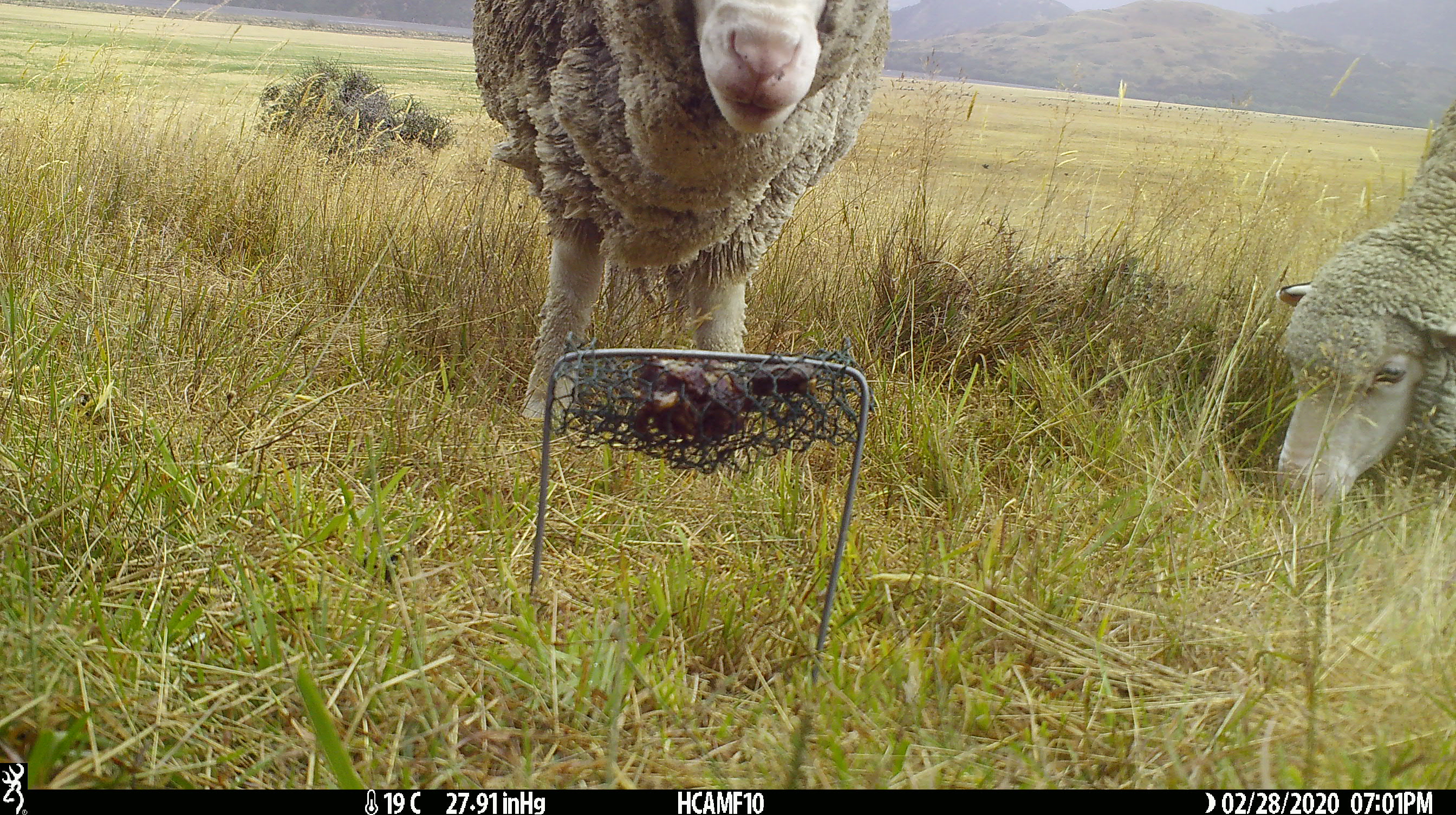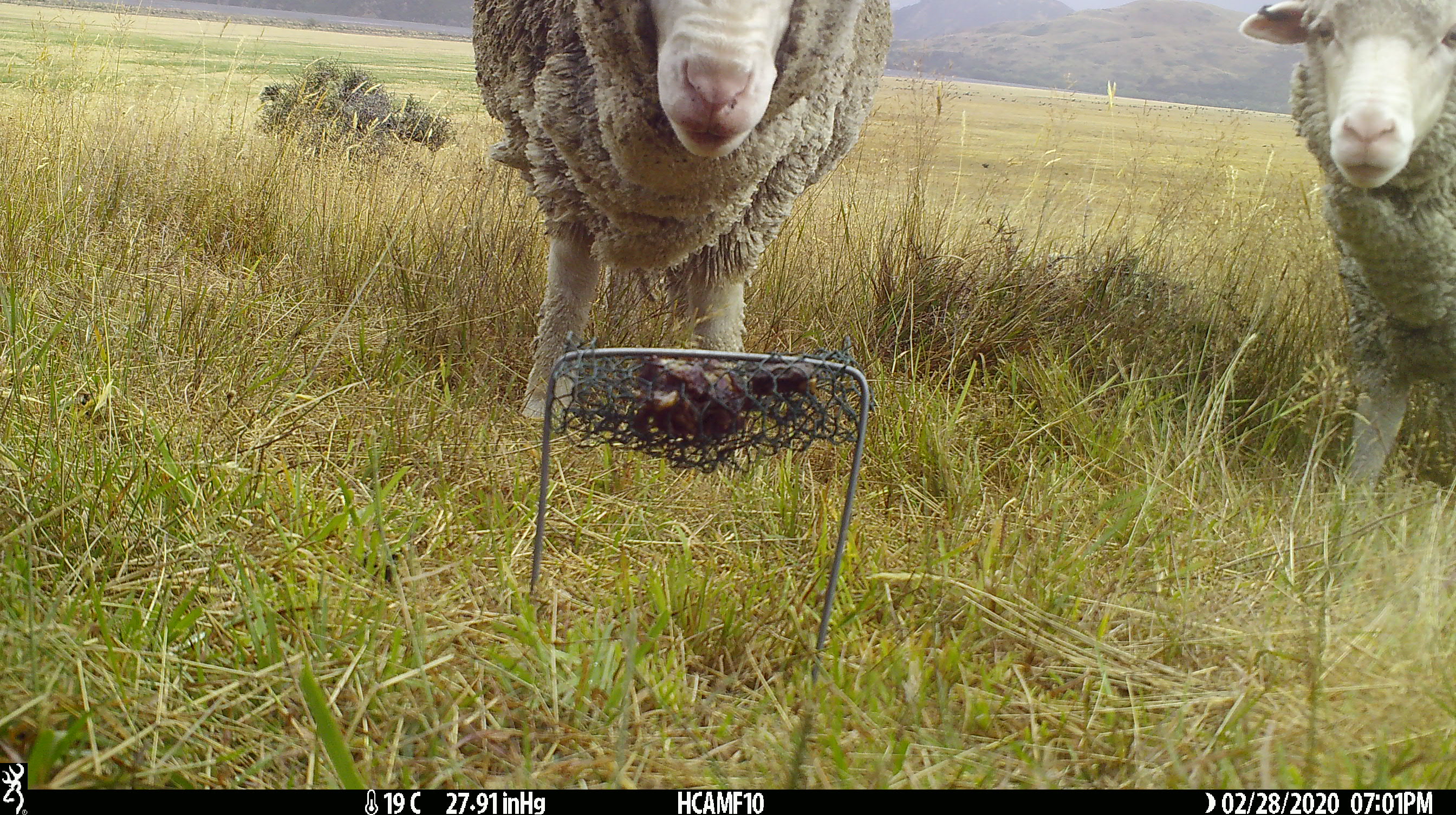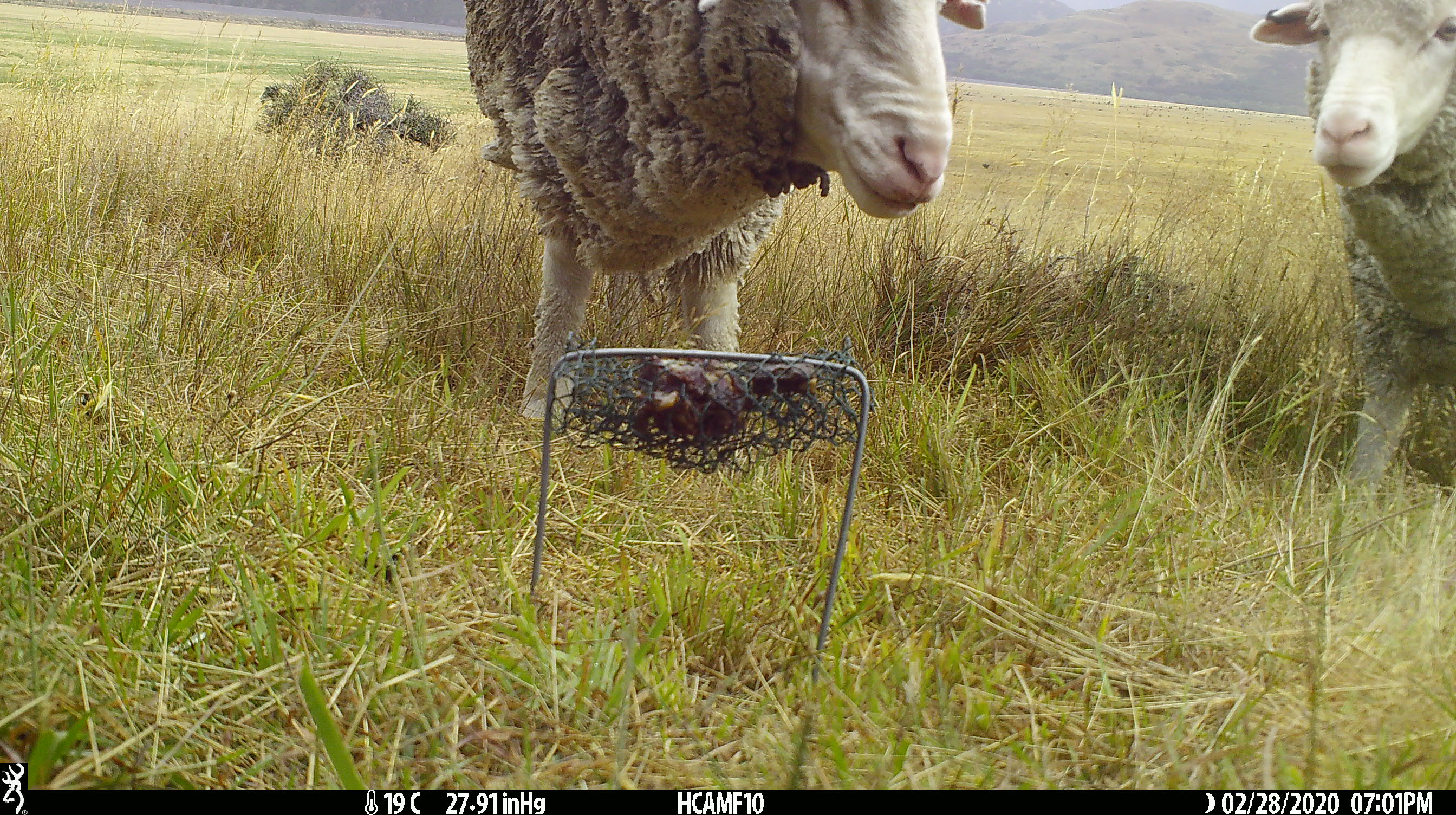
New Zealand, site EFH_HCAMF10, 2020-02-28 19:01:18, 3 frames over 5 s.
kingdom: Animalia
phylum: Chordata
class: Mammalia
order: Artiodactyla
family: Bovidae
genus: Ovis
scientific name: Ovis aries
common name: domestic sheep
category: sheep